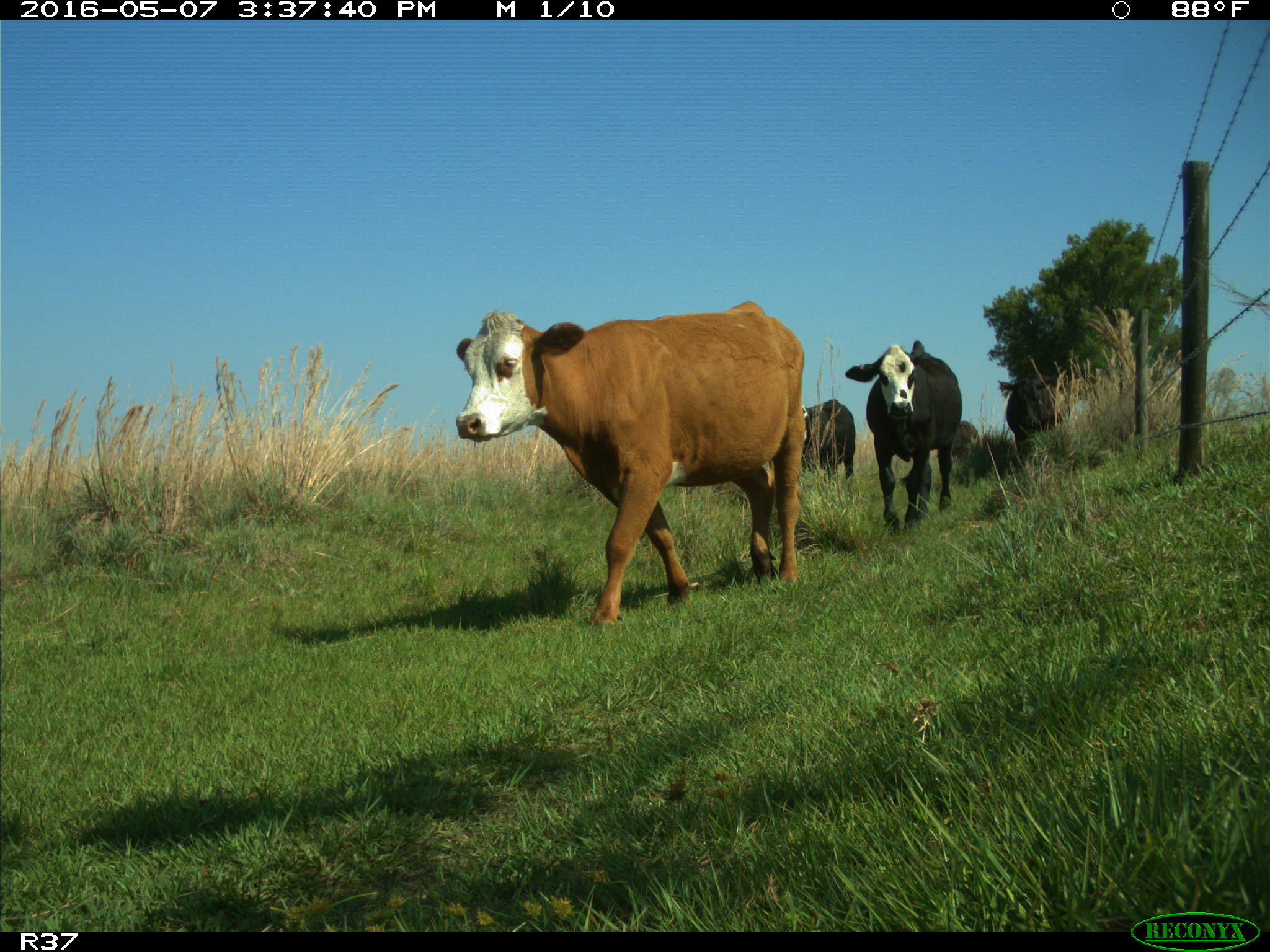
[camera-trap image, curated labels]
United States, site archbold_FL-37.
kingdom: Animalia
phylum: Chordata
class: Mammalia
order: Artiodactyla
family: Bovidae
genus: Bos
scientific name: Bos taurus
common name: domestic cow